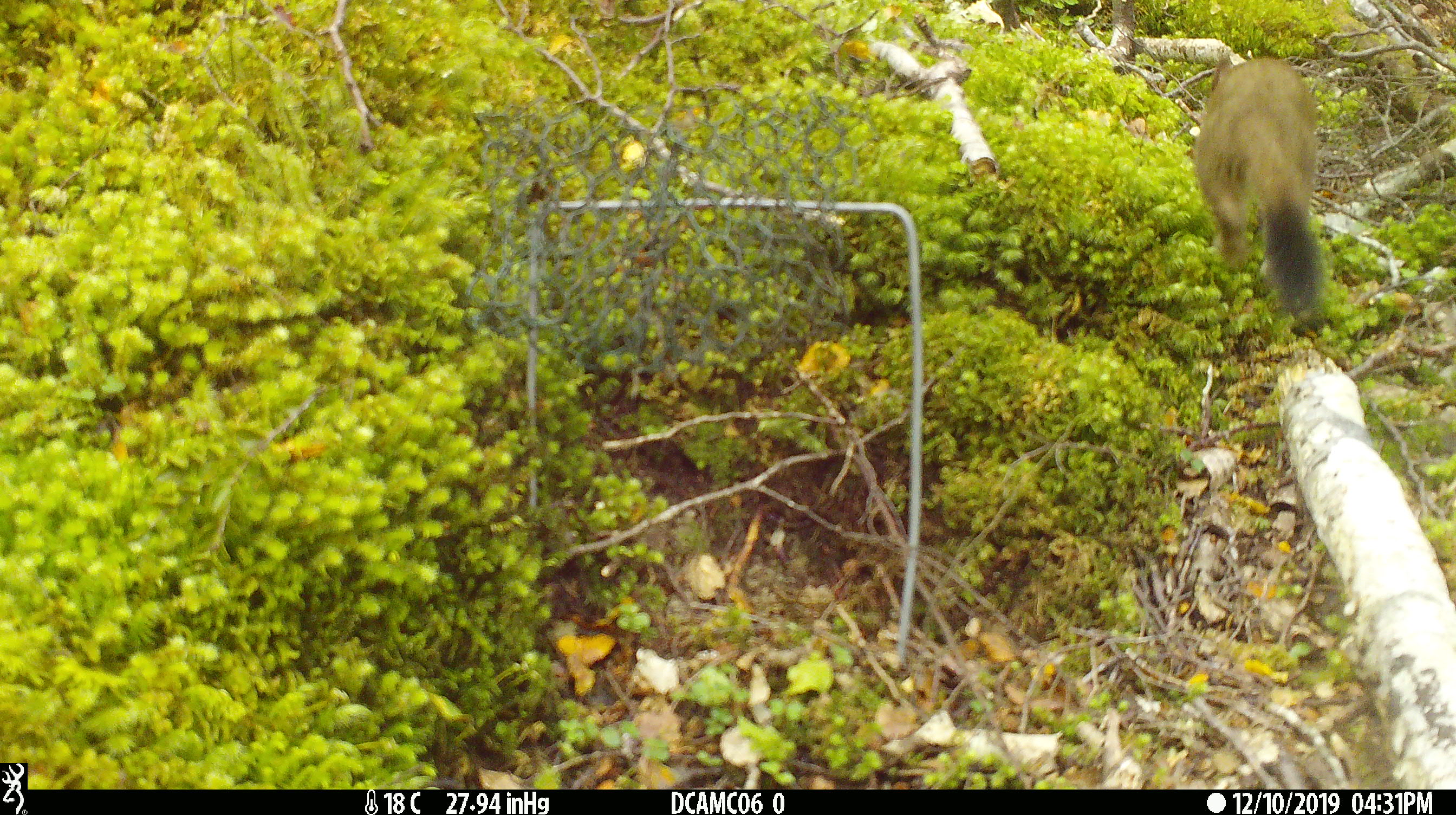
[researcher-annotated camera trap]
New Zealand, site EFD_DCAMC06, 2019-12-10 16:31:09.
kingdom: Animalia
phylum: Chordata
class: Mammalia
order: Carnivora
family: Mustelidae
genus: Mustela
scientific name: Mustela erminea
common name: stoat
Stoat (Mustela erminea).